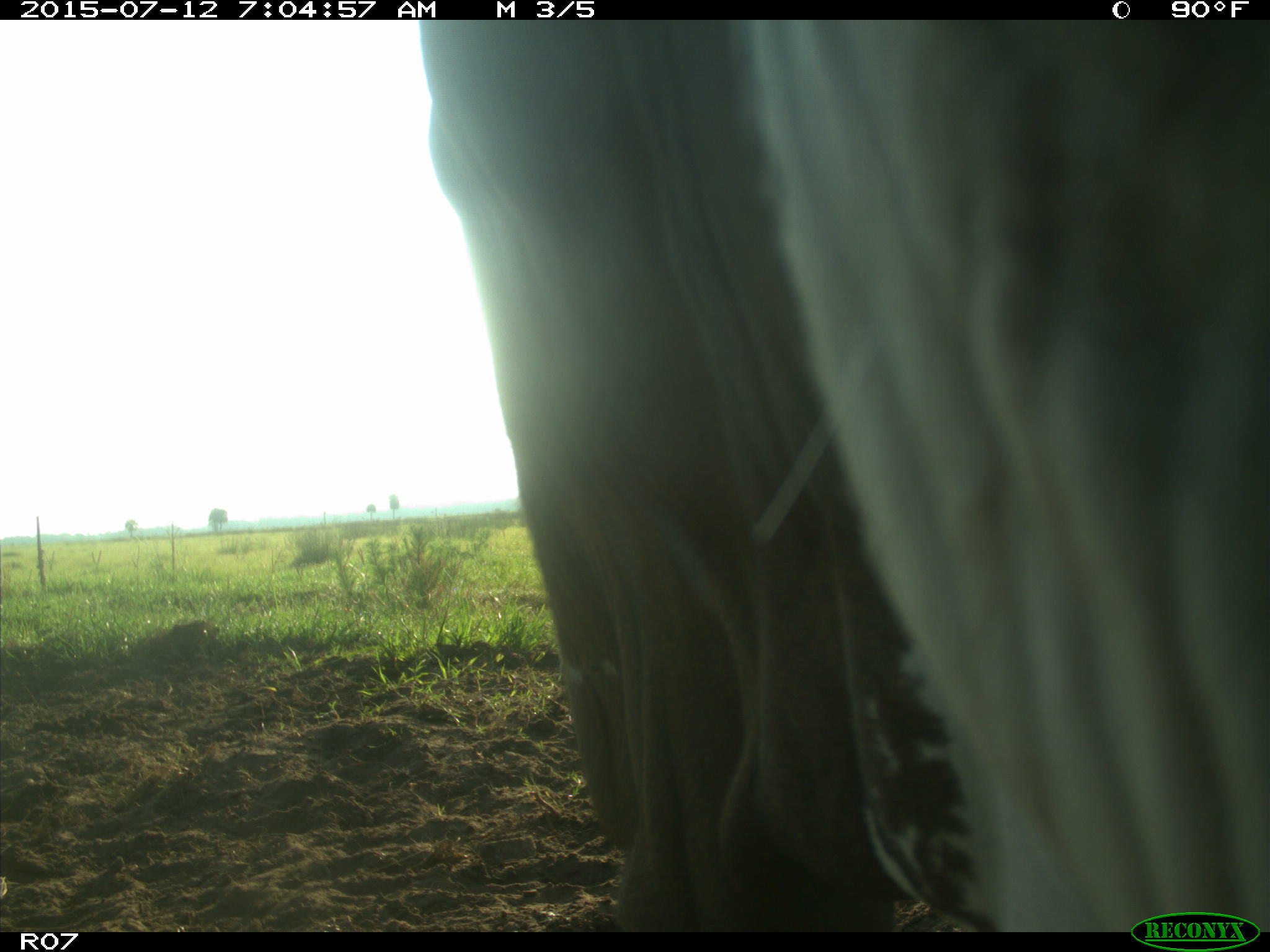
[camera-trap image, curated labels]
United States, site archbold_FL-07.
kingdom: Animalia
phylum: Chordata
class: Mammalia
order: Artiodactyla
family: Bovidae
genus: Bos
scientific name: Bos taurus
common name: domestic cow